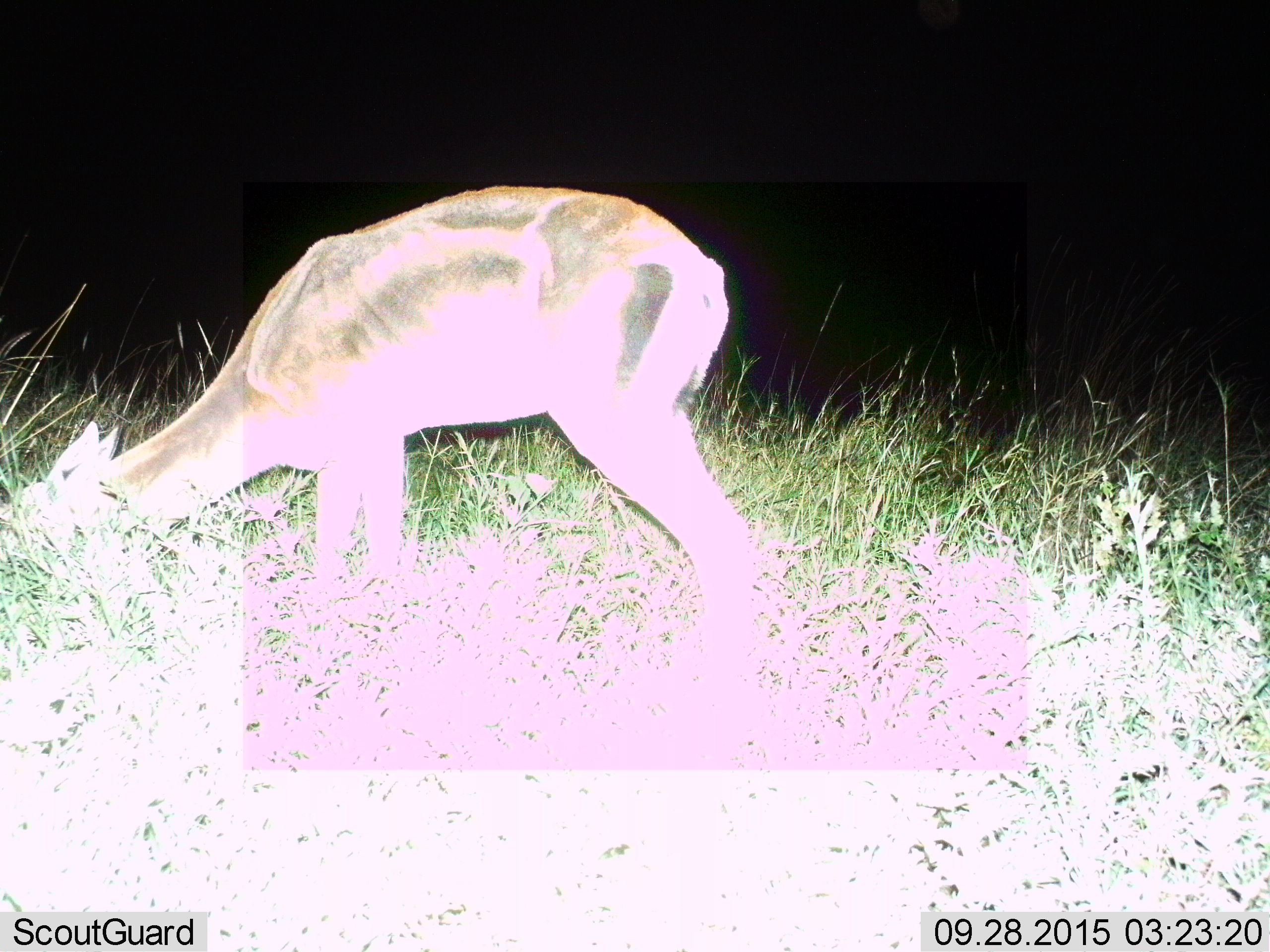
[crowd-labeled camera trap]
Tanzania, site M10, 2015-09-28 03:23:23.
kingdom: Animalia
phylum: Chordata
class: Mammalia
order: Artiodactyla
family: Bovidae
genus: Eudorcas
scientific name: Eudorcas thomsonii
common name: thomson's gazelle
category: gazellethomsons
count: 1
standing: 25%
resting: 0%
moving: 0%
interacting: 0%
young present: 0%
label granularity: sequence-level